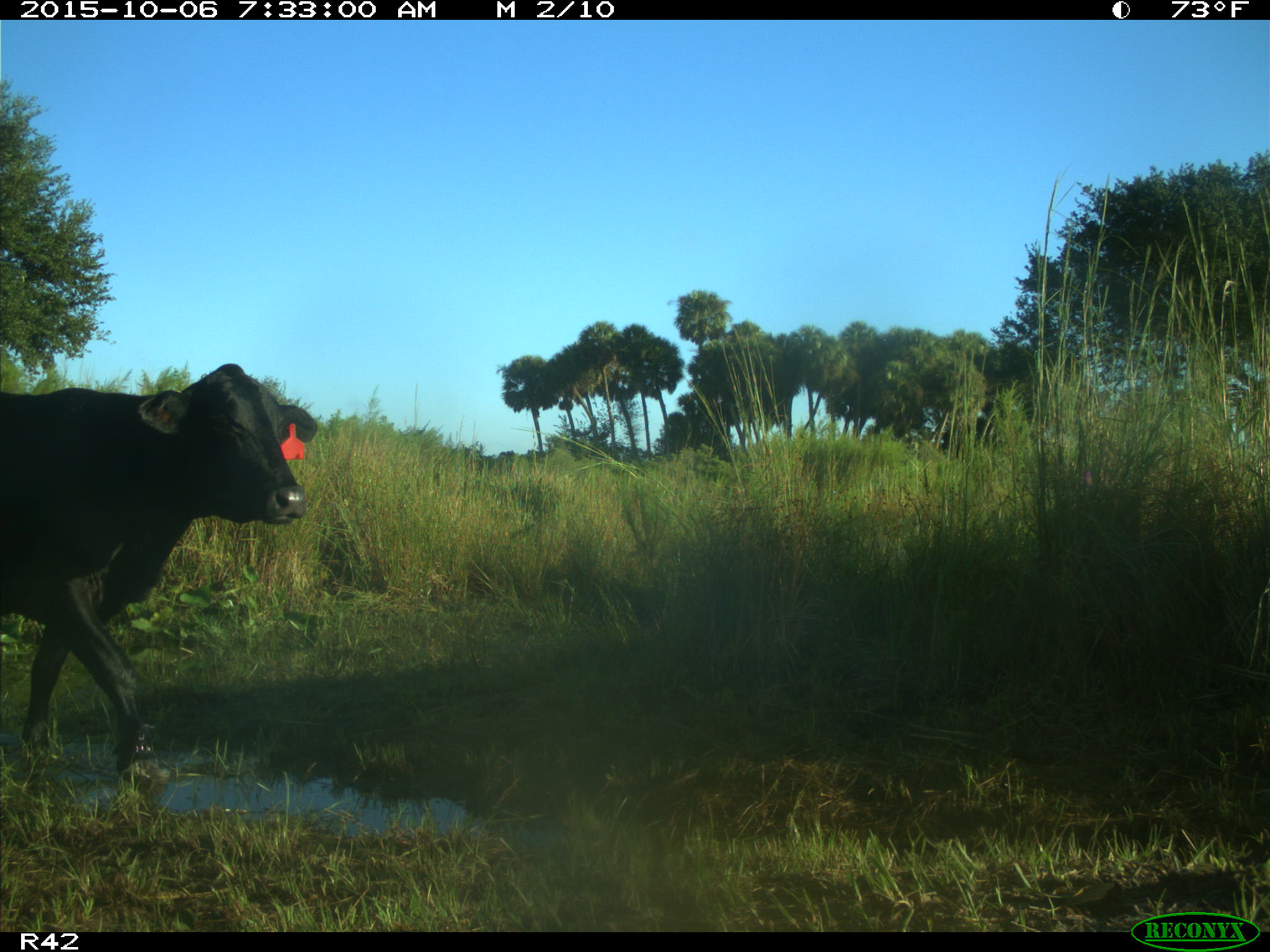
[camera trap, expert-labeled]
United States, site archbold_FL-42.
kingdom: Animalia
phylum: Chordata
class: Mammalia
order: Artiodactyla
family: Bovidae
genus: Bos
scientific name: Bos taurus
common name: domestic cow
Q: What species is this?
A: Bos taurus (domestic cow).